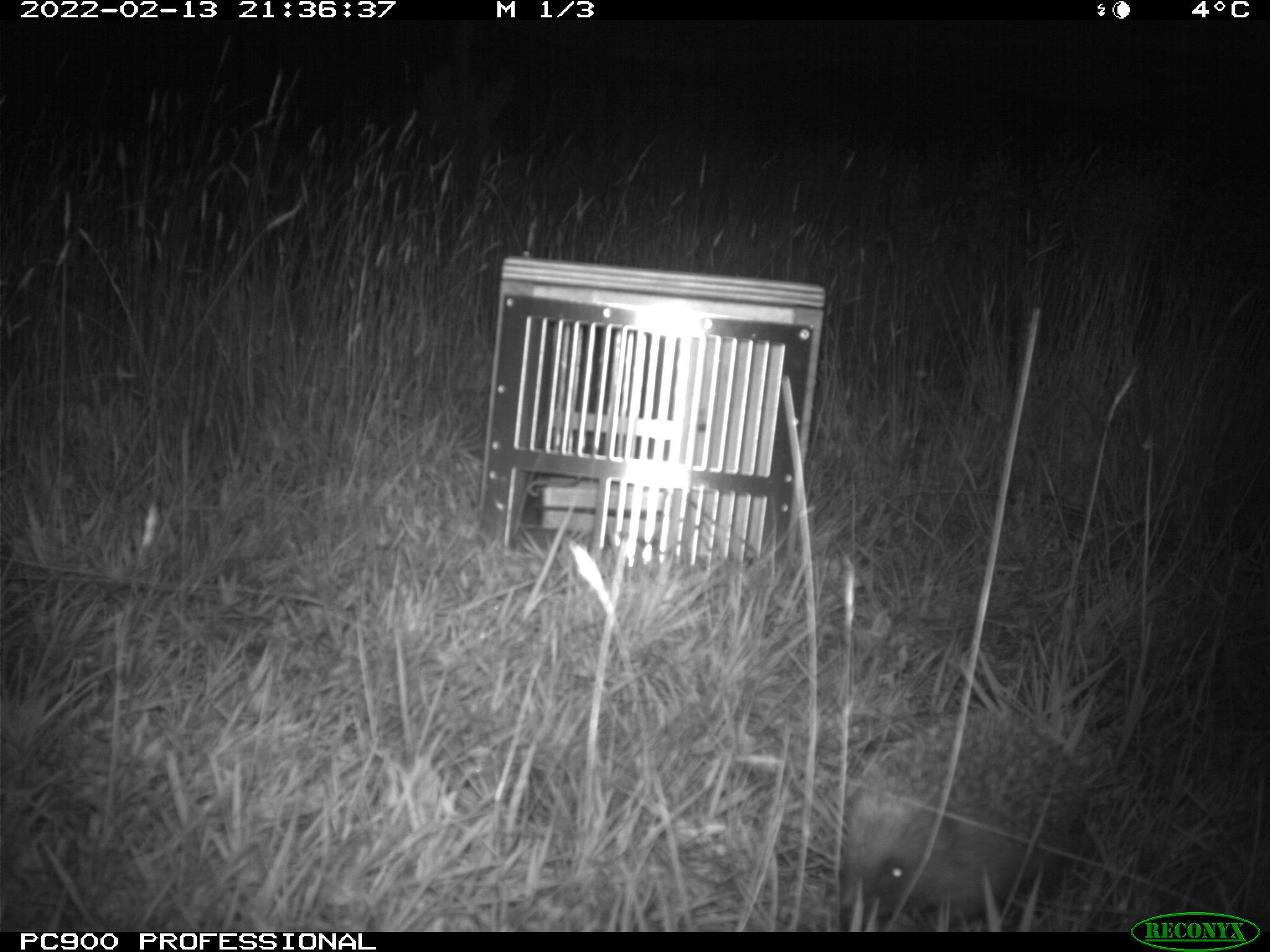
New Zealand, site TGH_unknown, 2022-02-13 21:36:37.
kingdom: Animalia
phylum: Chordata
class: Mammalia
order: Eulipotyphla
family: Erinaceidae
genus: Erinaceus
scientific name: Erinaceus europaeus europaeus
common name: european hedgehog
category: hedgehog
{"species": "hedgehog (european hedgehog) (Erinaceus europaeus europaeus)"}